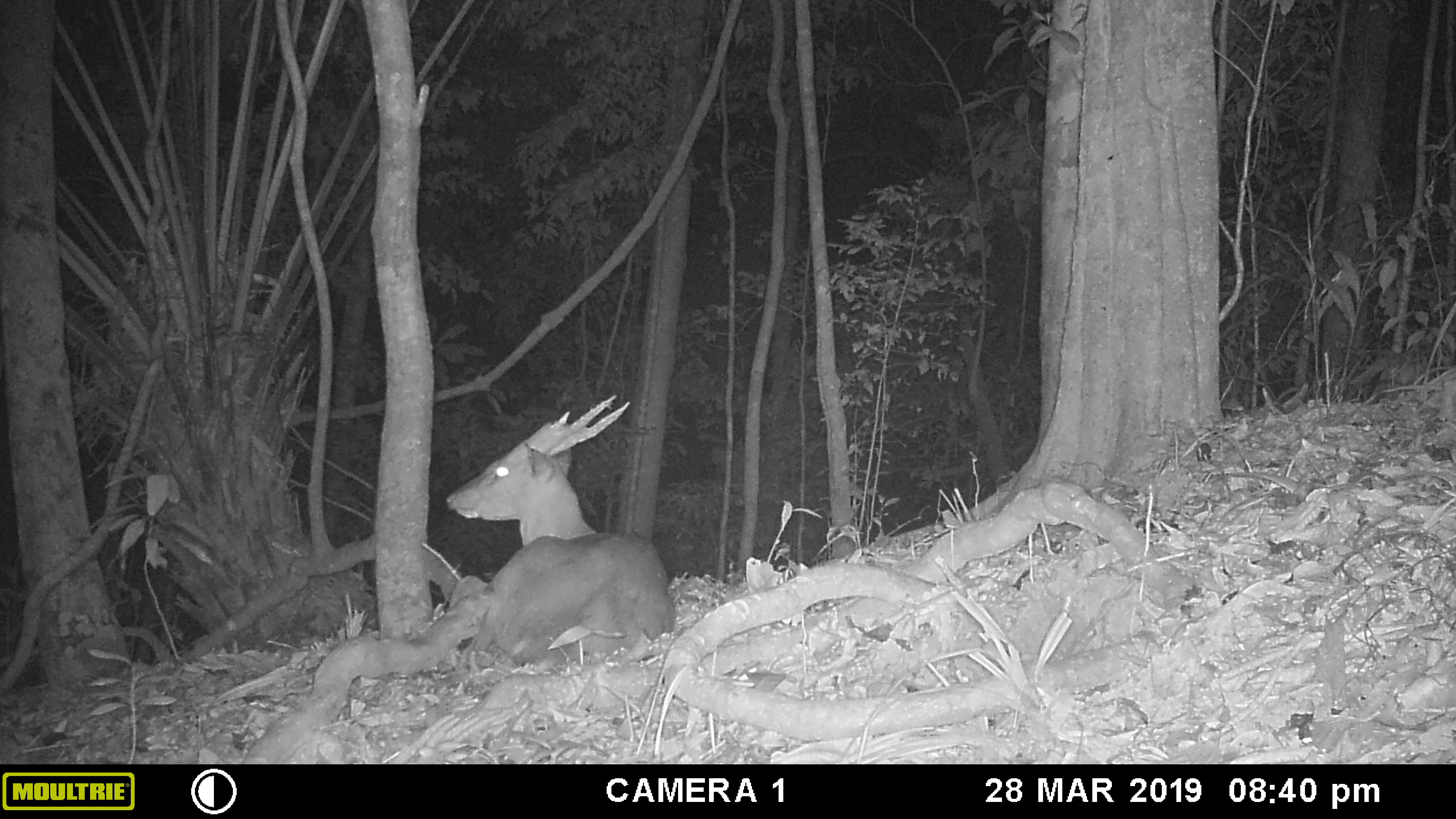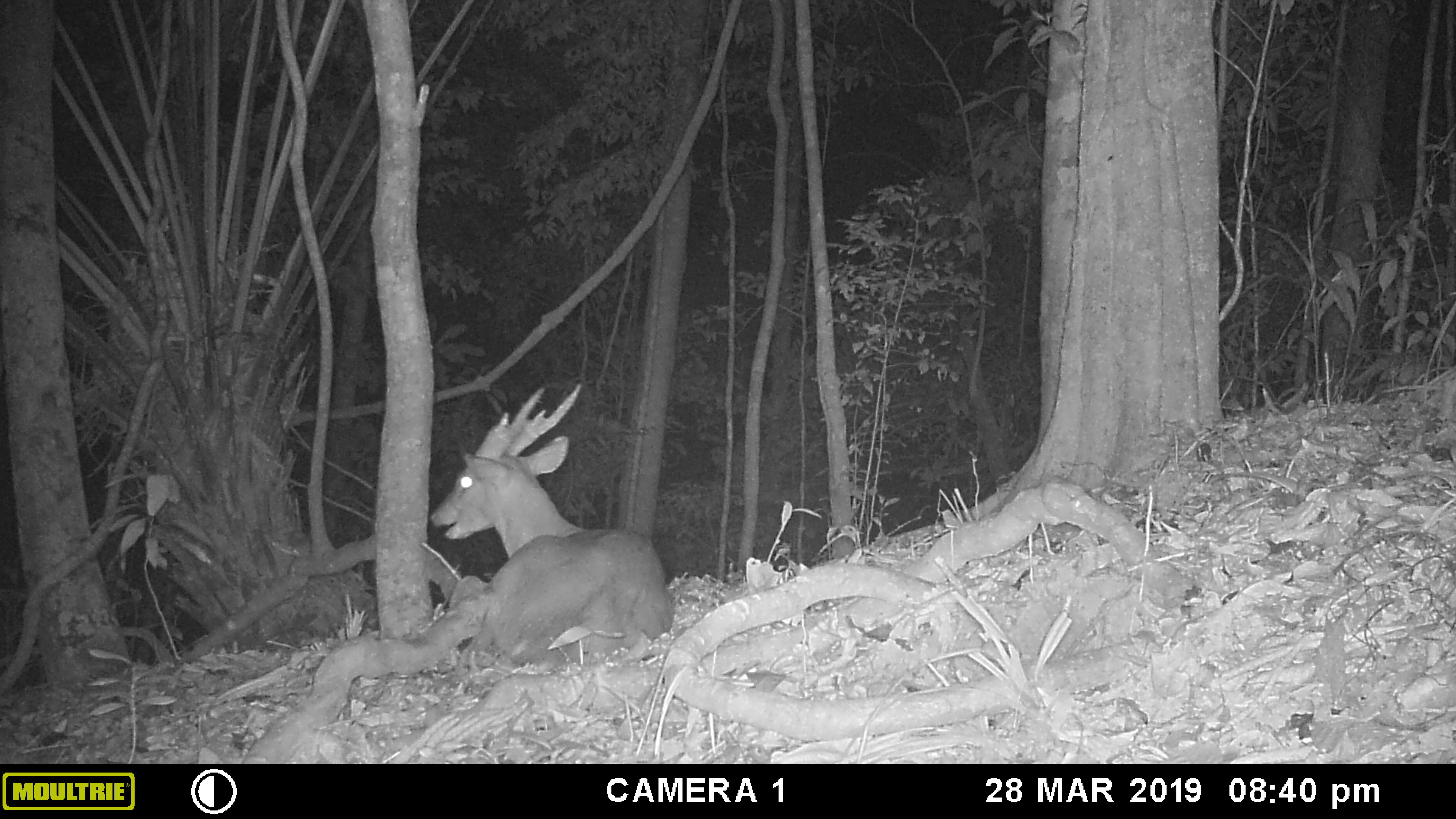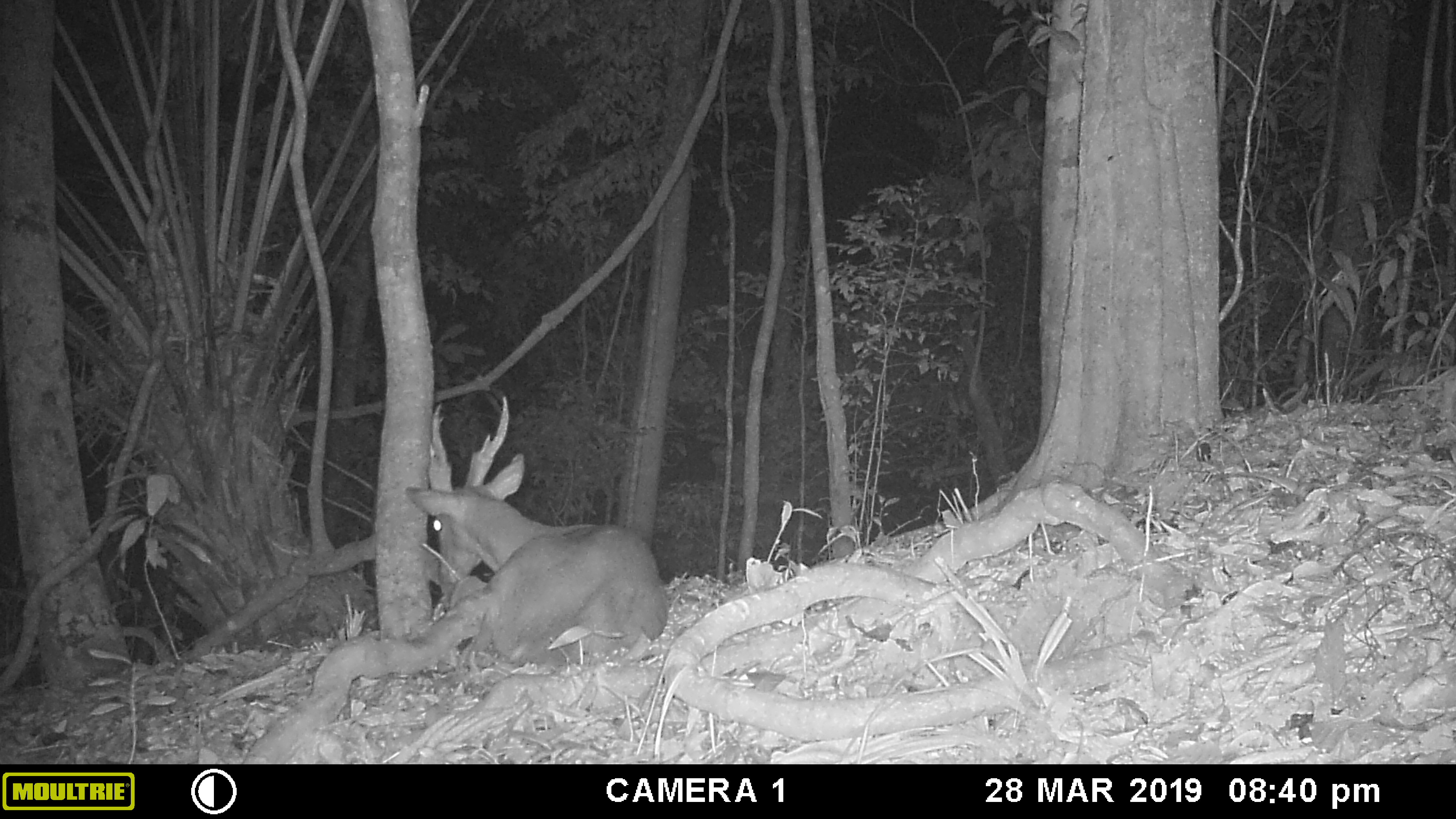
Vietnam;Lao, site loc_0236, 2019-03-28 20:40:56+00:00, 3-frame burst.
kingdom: Animalia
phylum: Chordata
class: Mammalia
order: Artiodactyla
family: Cervidae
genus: Muntiacus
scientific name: Muntiacus vuquangensis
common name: large-antlered muntjac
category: large antlered muntjac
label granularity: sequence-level